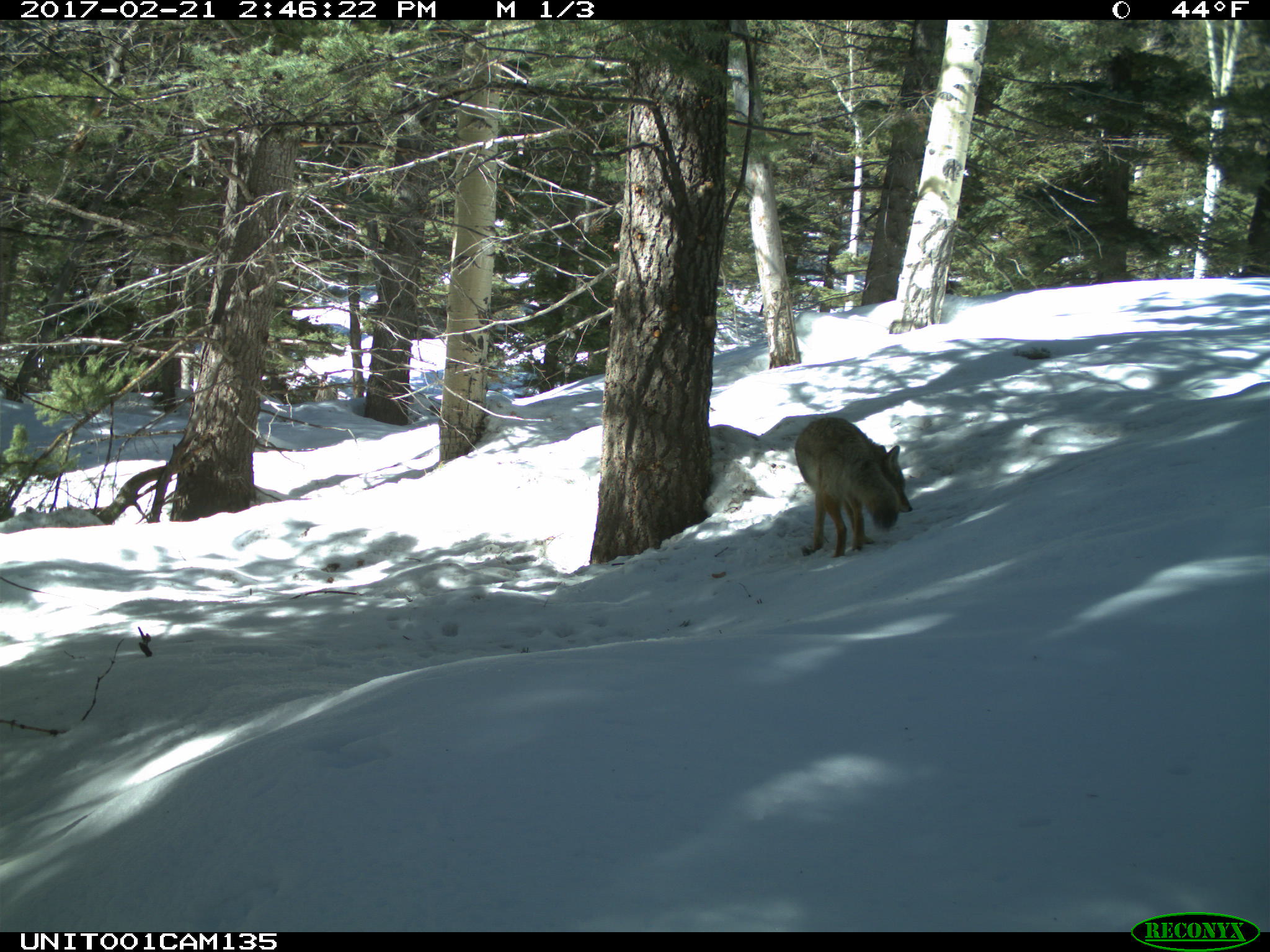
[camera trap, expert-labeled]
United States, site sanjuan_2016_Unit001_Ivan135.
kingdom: Animalia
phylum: Chordata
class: Mammalia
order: Carnivora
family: Canidae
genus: Canis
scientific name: Canis latrans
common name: coyote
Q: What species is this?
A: Canis latrans (coyote).